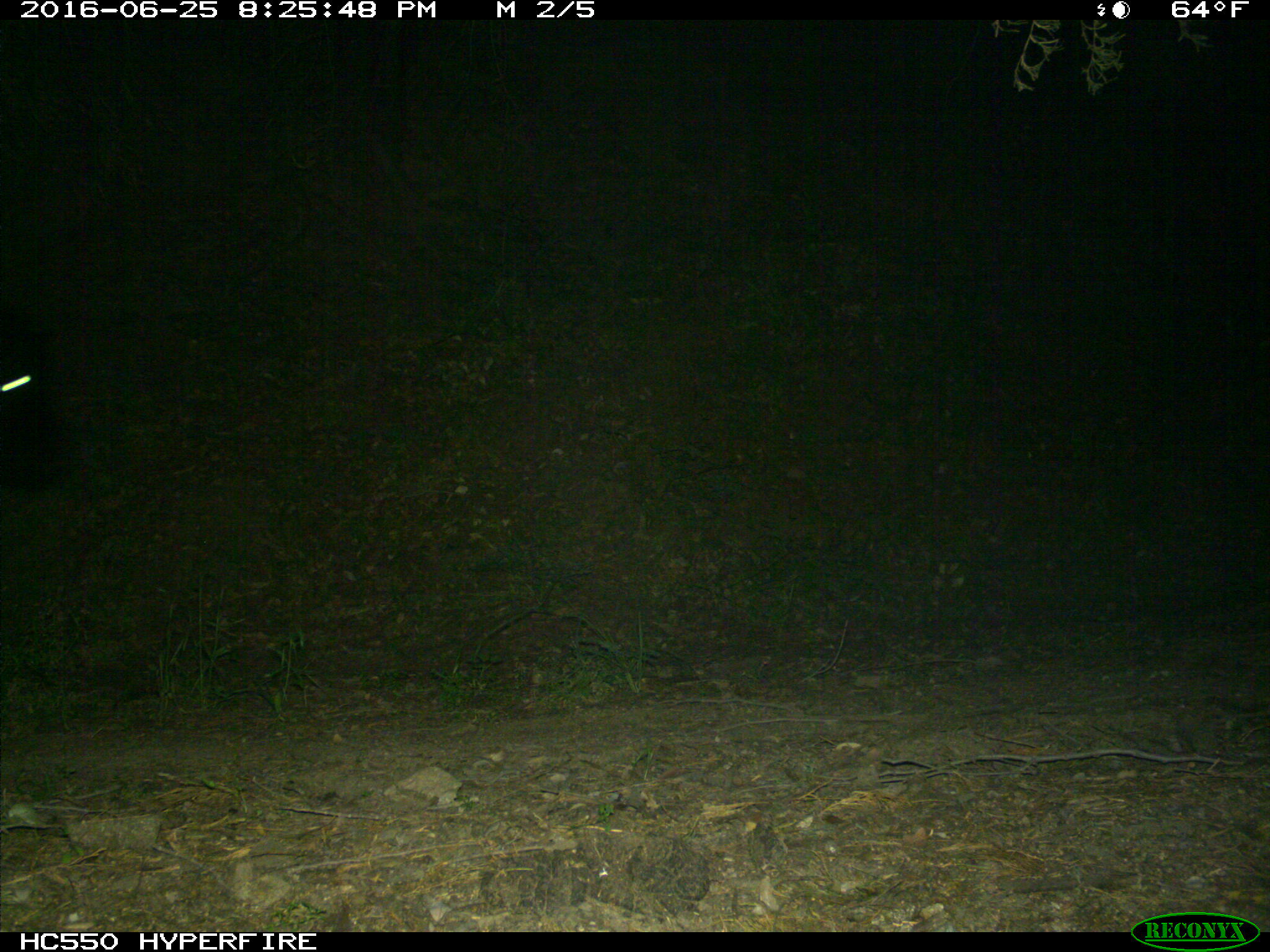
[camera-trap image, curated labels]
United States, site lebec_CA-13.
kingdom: Animalia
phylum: Chordata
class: Mammalia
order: Artiodactyla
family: Bovidae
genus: Bos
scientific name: Bos taurus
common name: domestic cow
Bos taurus (domestic cow).